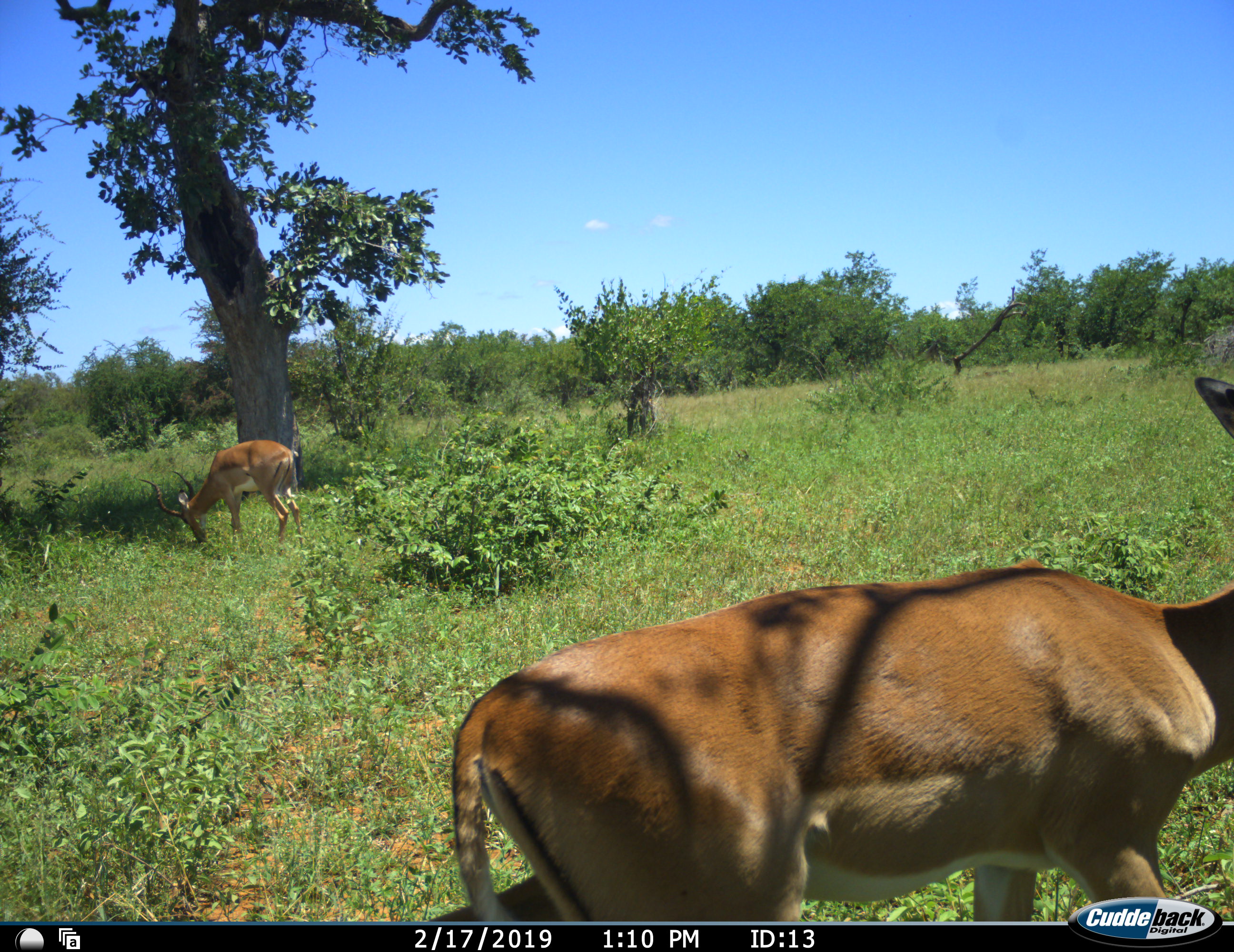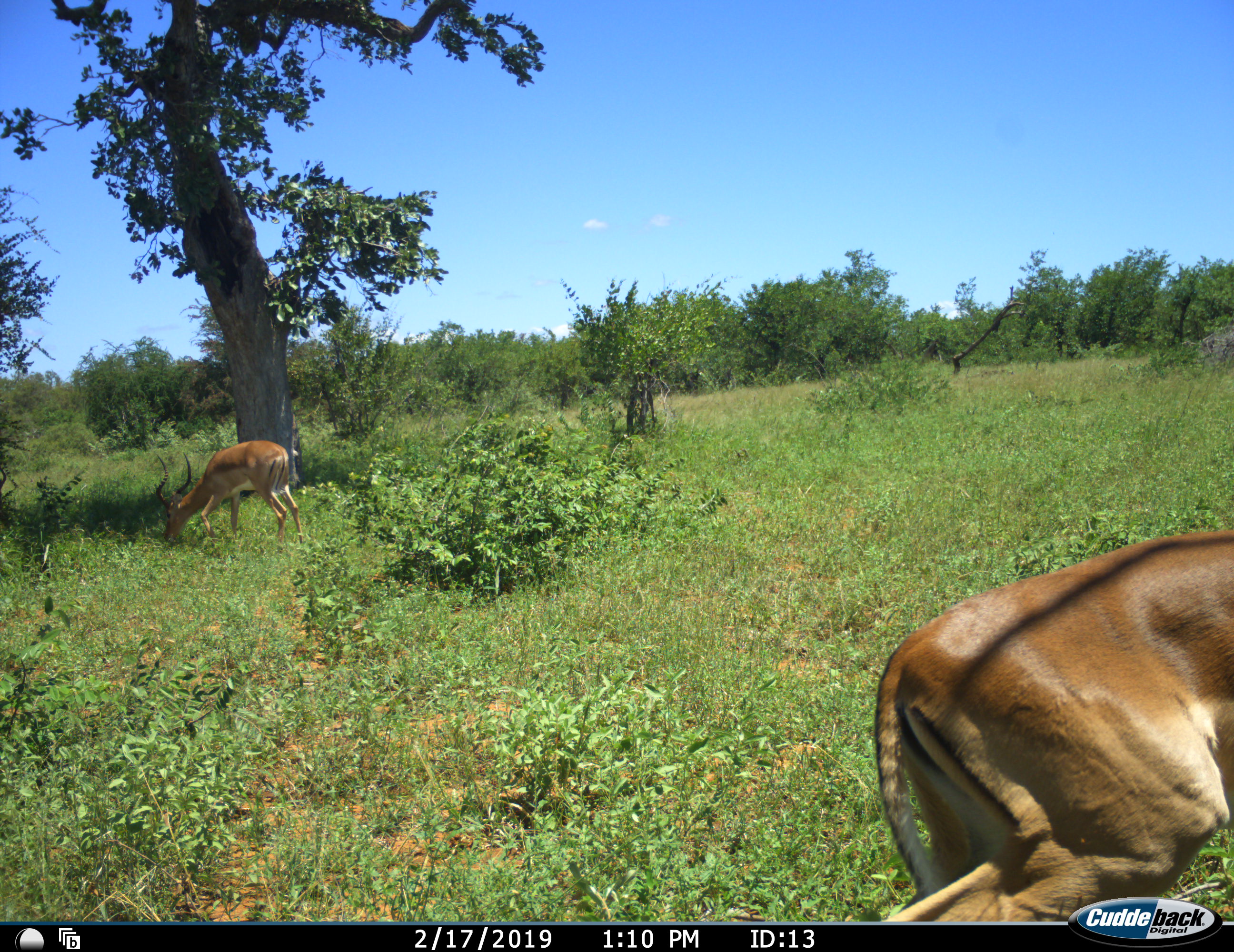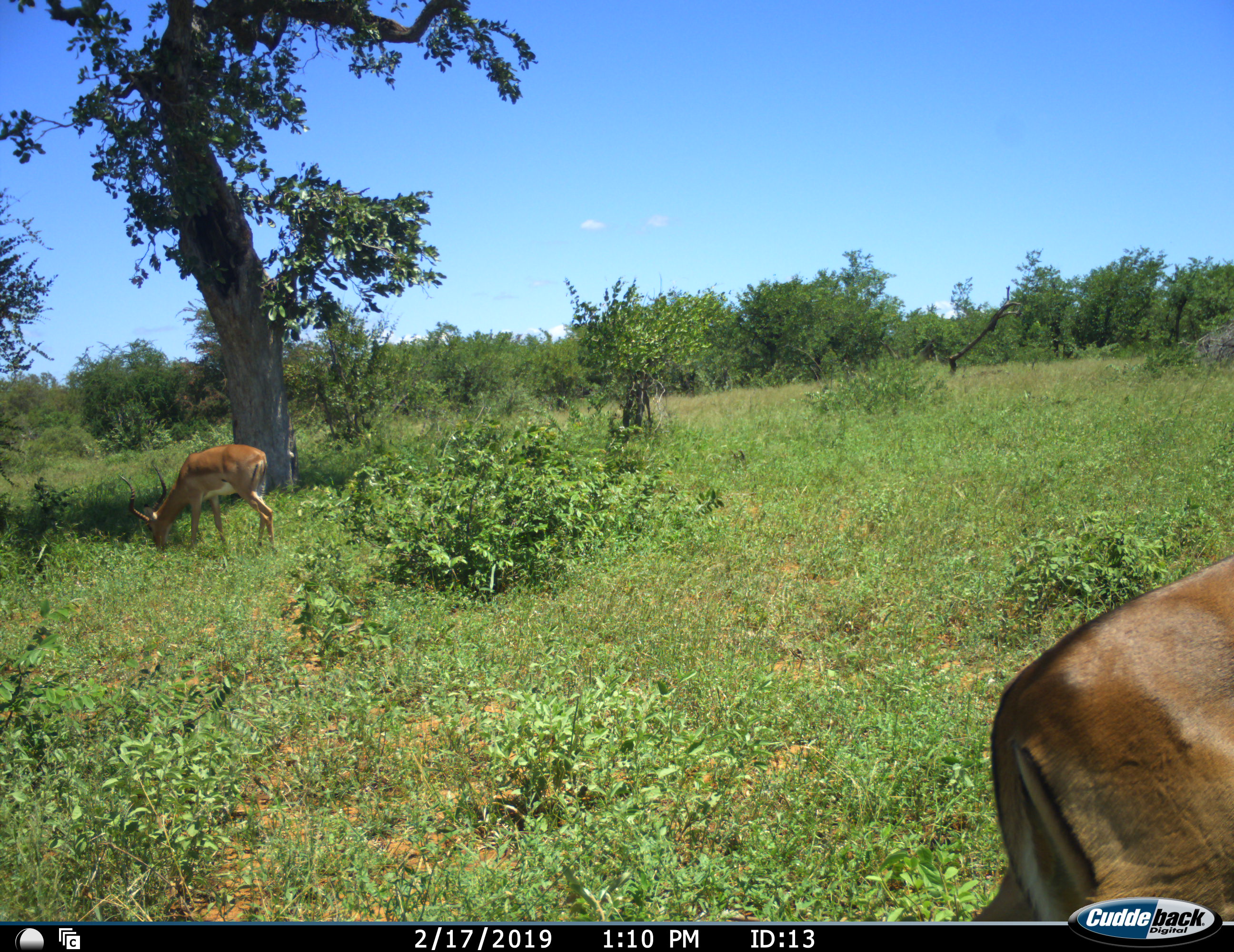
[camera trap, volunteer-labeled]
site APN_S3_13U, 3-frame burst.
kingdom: Animalia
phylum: Chordata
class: Mammalia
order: Artiodactyla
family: Bovidae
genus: Aepyceros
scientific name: Aepyceros melampus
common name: impala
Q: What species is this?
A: Impala (Aepyceros melampus).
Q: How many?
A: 2.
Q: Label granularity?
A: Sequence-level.